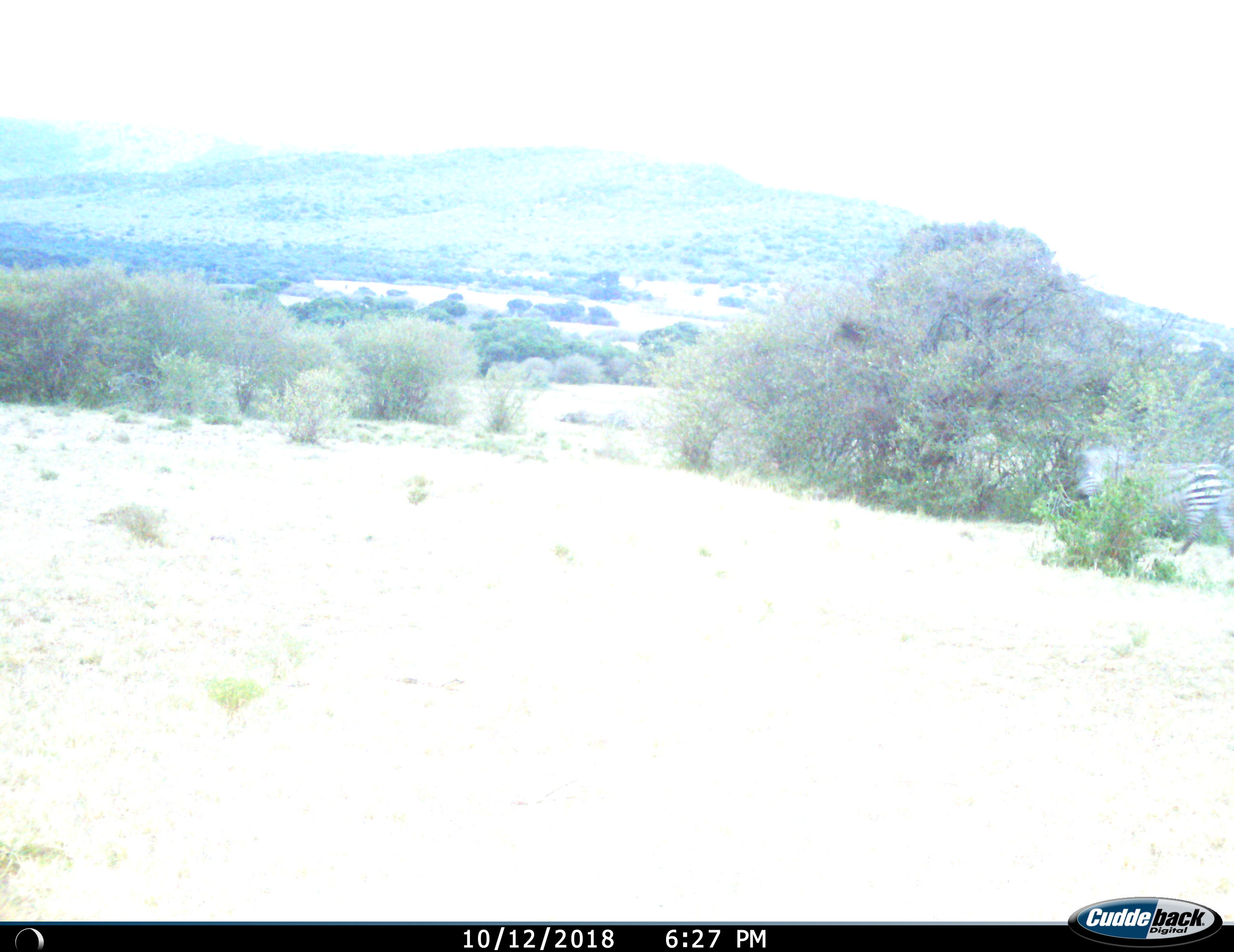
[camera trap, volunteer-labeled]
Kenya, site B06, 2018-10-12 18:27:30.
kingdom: Animalia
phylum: Chordata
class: Mammalia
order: Perissodactyla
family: Equidae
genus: Equus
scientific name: Equus quagga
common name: plains zebra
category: zebra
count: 1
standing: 11%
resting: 0%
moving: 100%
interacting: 0%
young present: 0%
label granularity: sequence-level